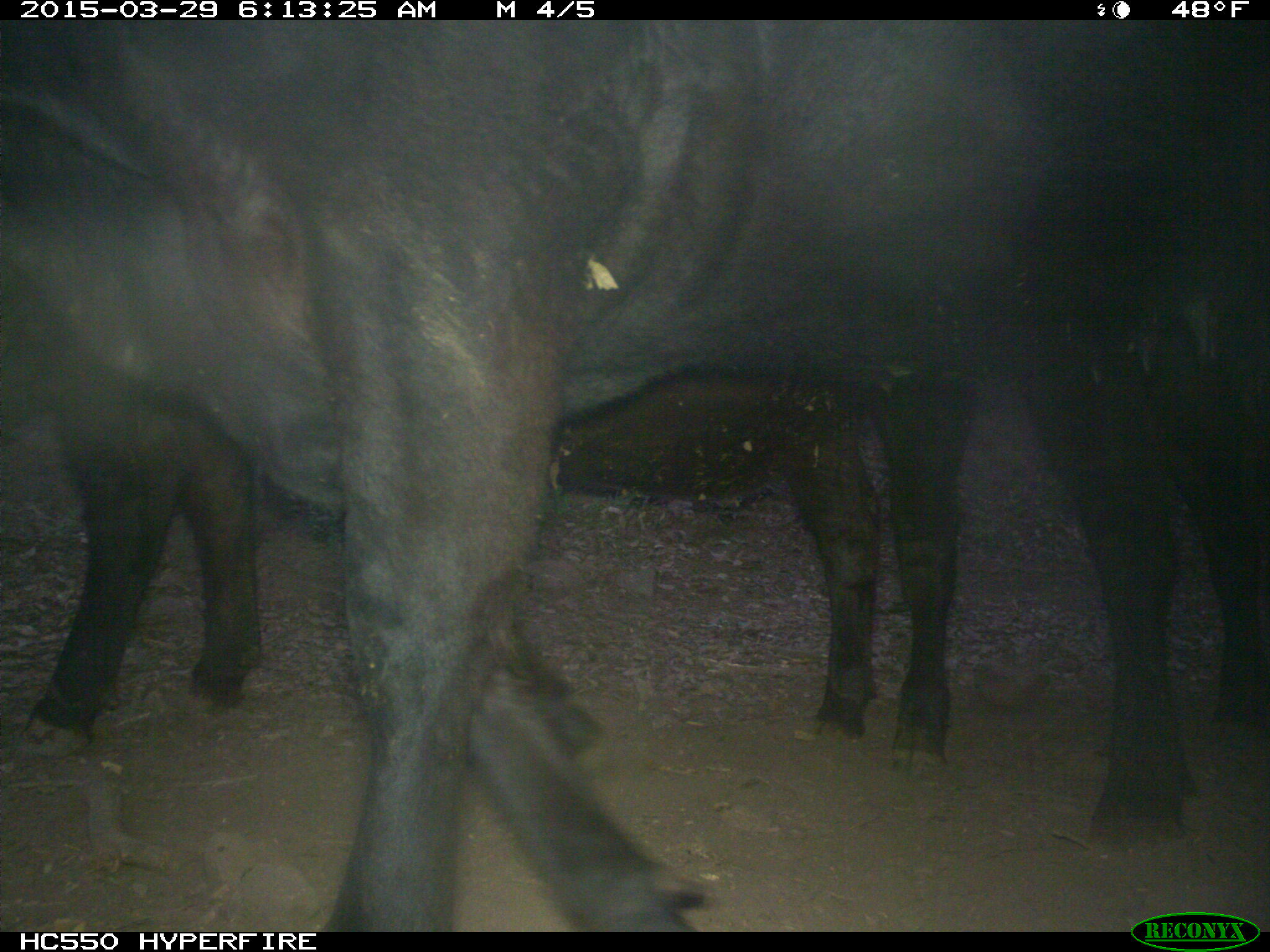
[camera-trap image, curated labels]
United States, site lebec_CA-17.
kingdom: Animalia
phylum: Chordata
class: Mammalia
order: Artiodactyla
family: Bovidae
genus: Bos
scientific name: Bos taurus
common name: domestic cow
Bos taurus (domestic cow).